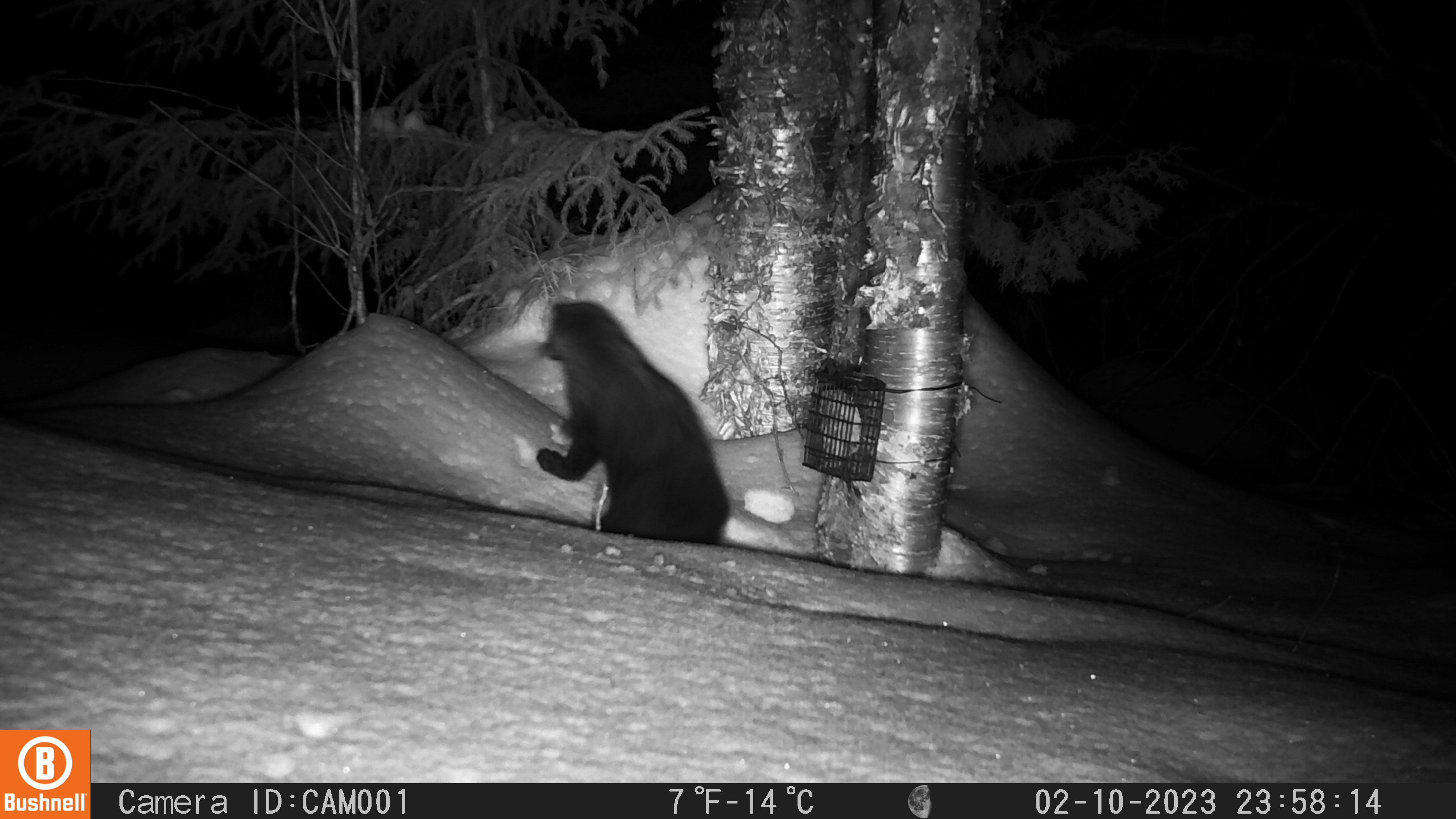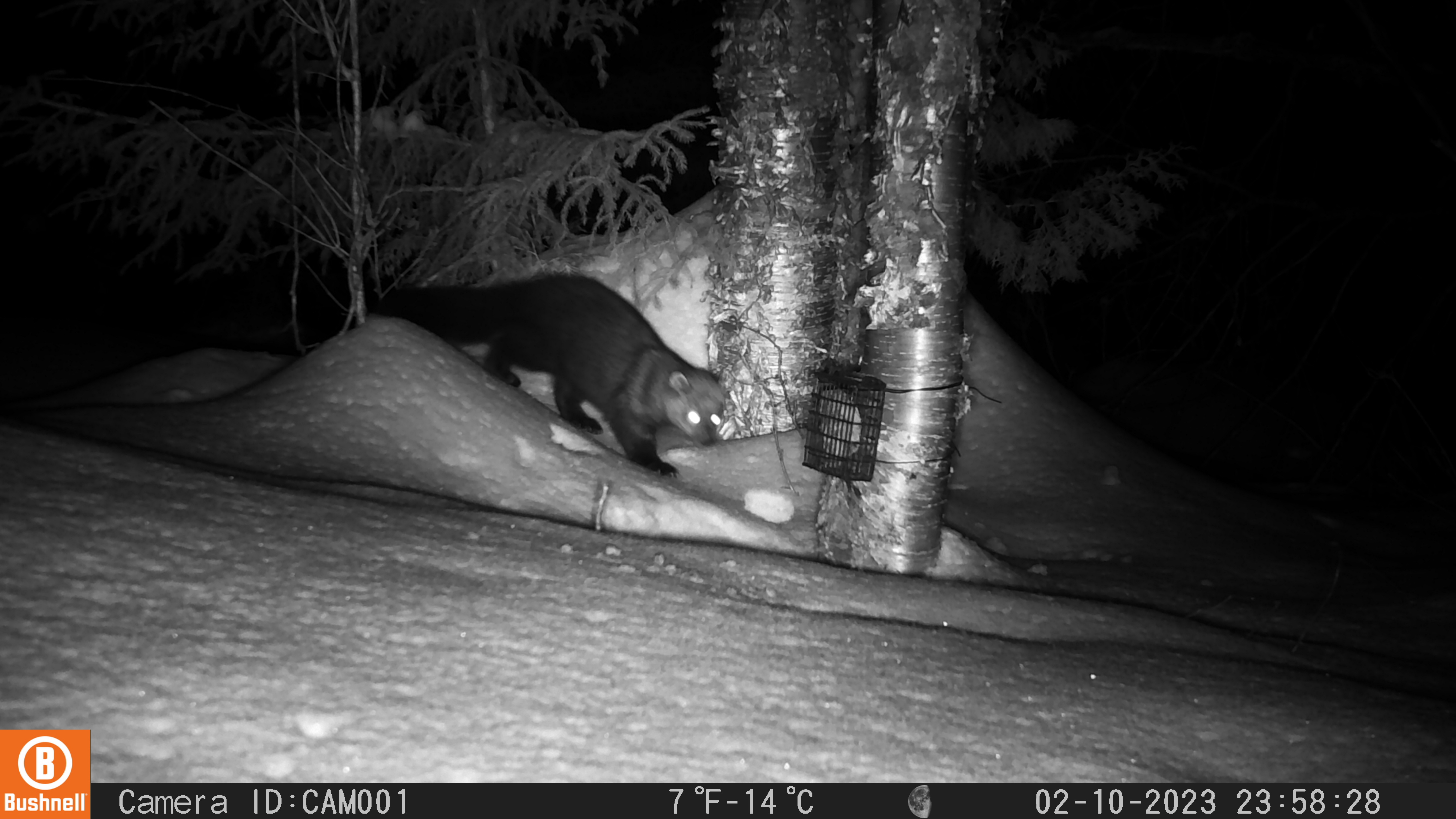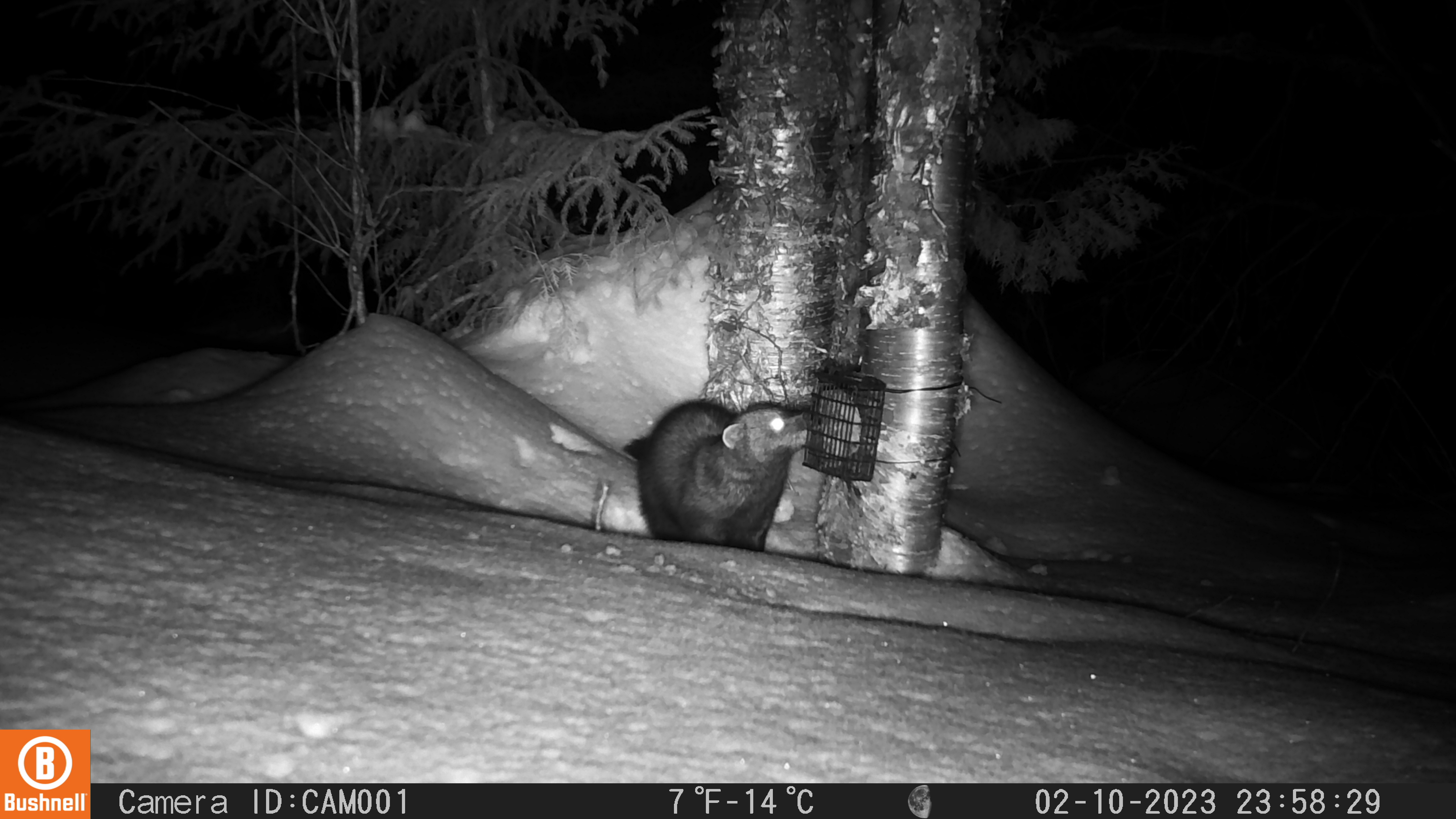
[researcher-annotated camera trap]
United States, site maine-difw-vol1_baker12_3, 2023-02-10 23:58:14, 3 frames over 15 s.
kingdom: Animalia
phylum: Chordata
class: Mammalia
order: Carnivora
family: Mustelidae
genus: Pekania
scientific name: Pekania pennanti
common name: fisher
Fisher (Pekania pennanti).